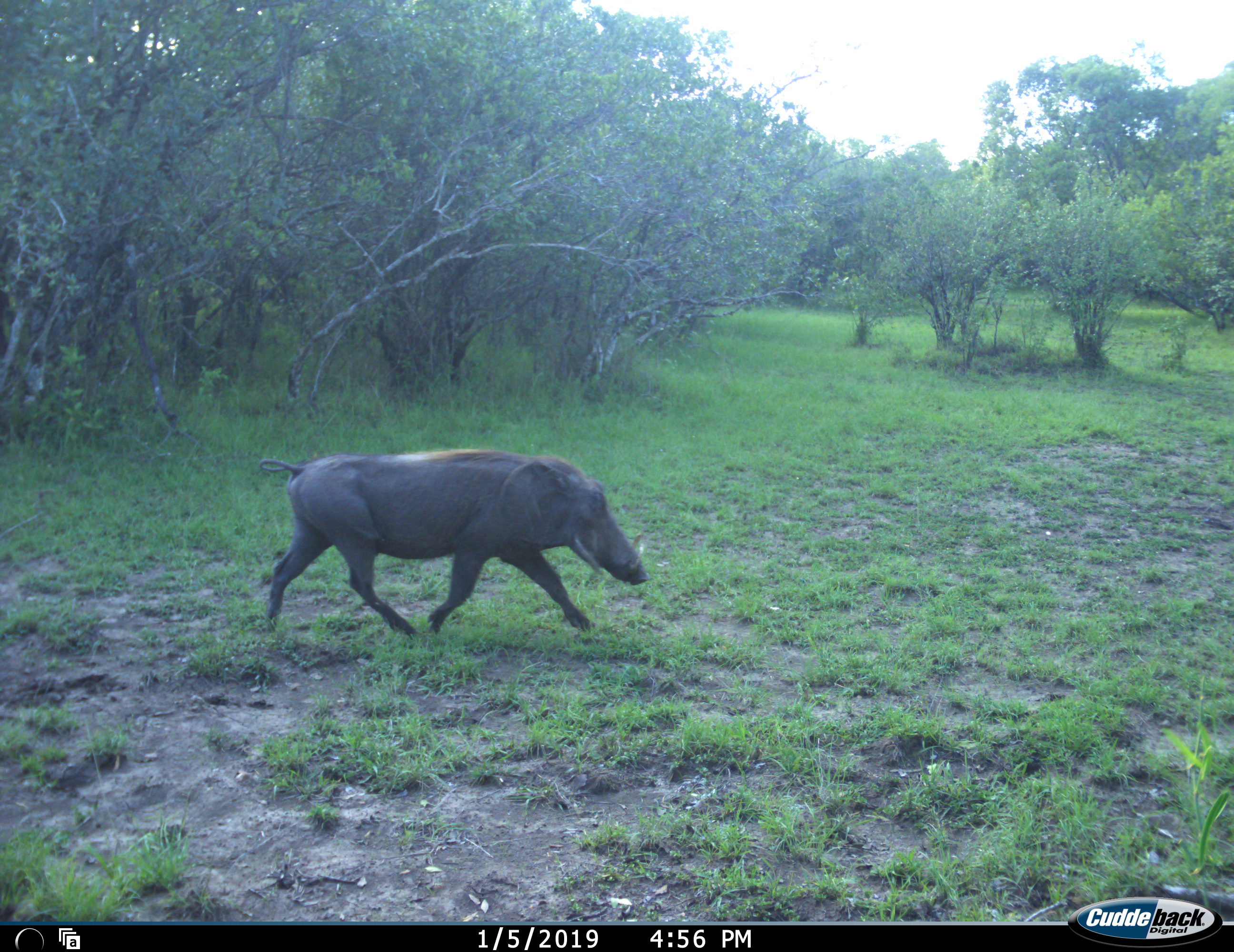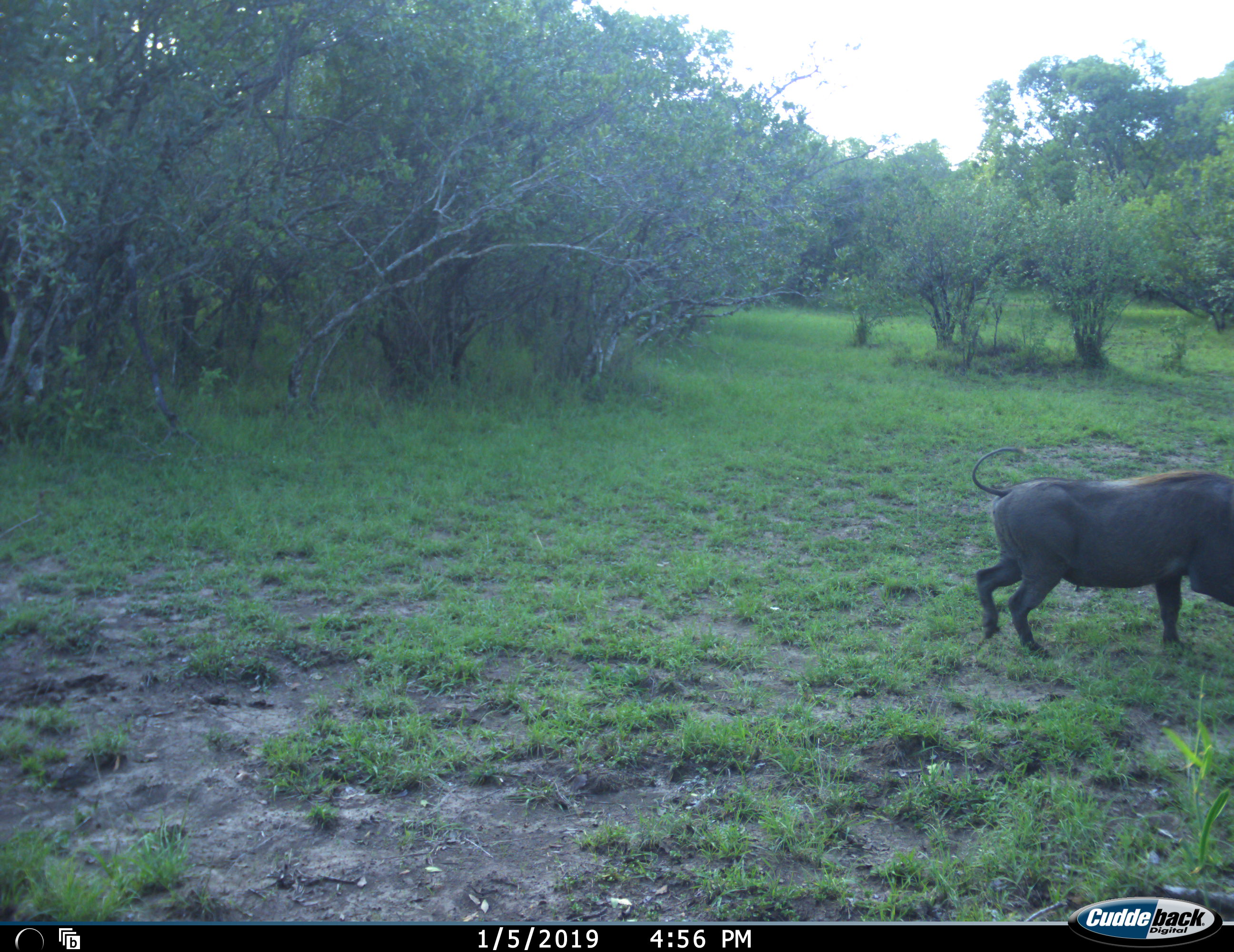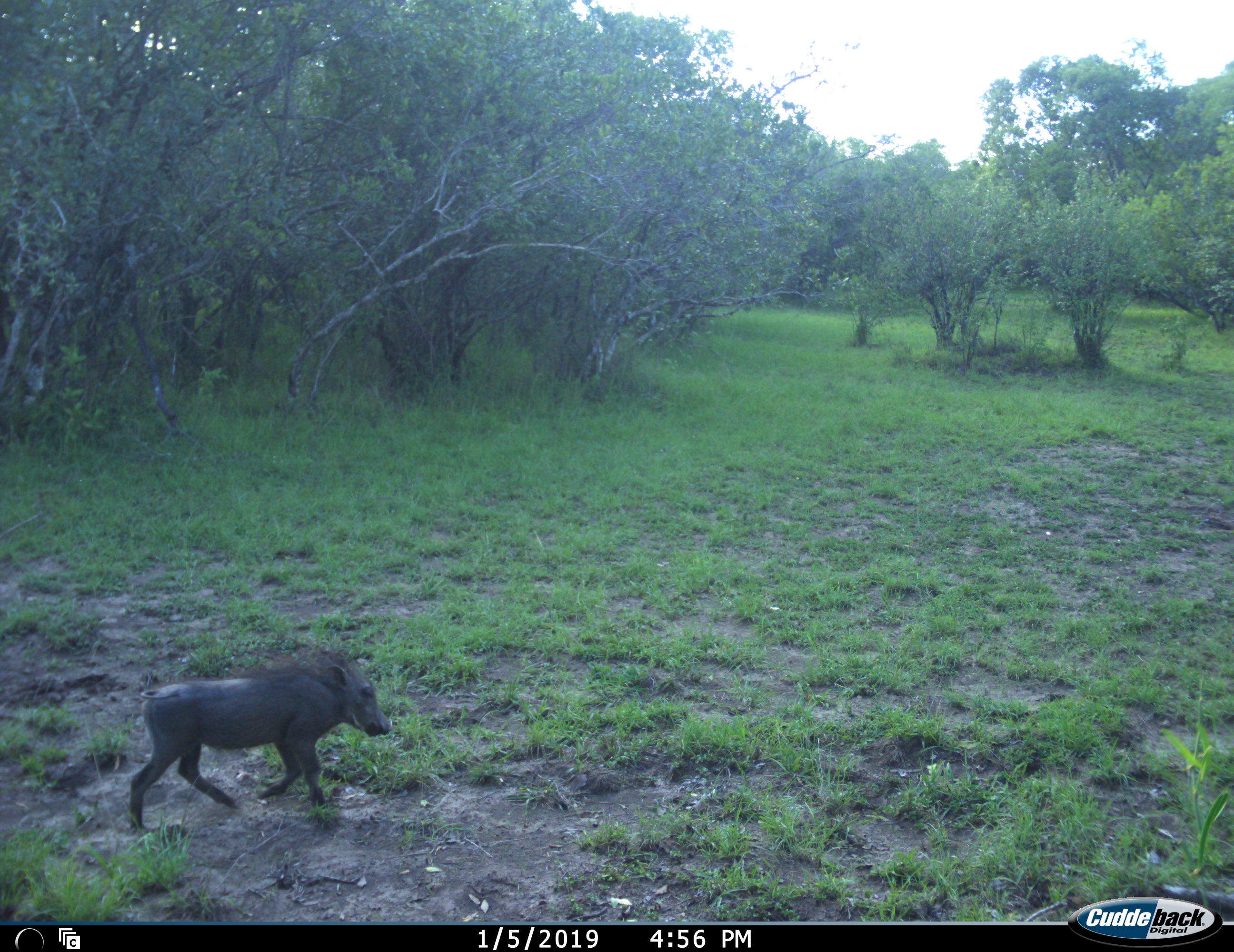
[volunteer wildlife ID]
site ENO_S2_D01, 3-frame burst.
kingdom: Animalia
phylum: Chordata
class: Mammalia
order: Artiodactyla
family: Suidae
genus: Phacochoerus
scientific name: Phacochoerus africanus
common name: warthog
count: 2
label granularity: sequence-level